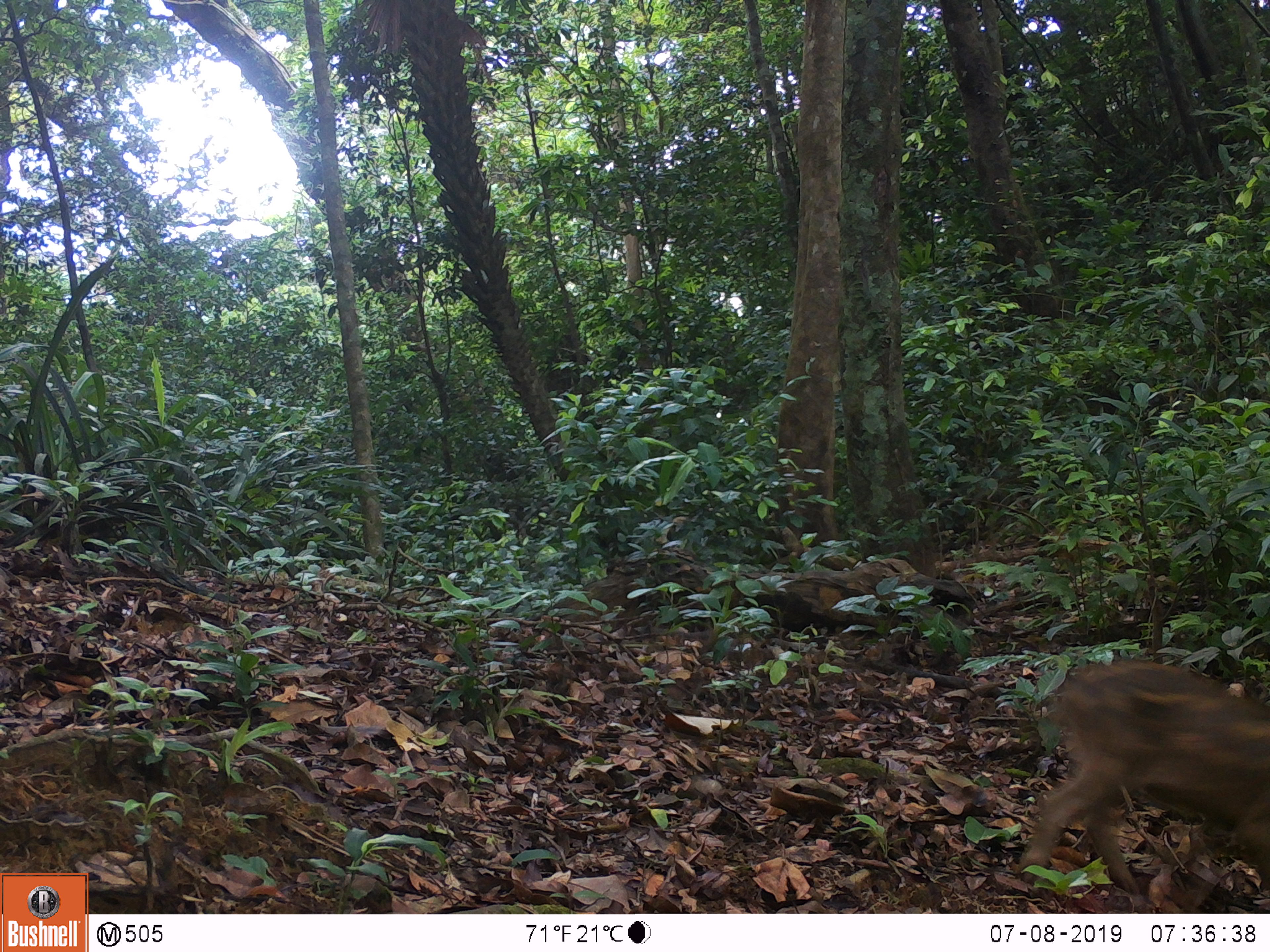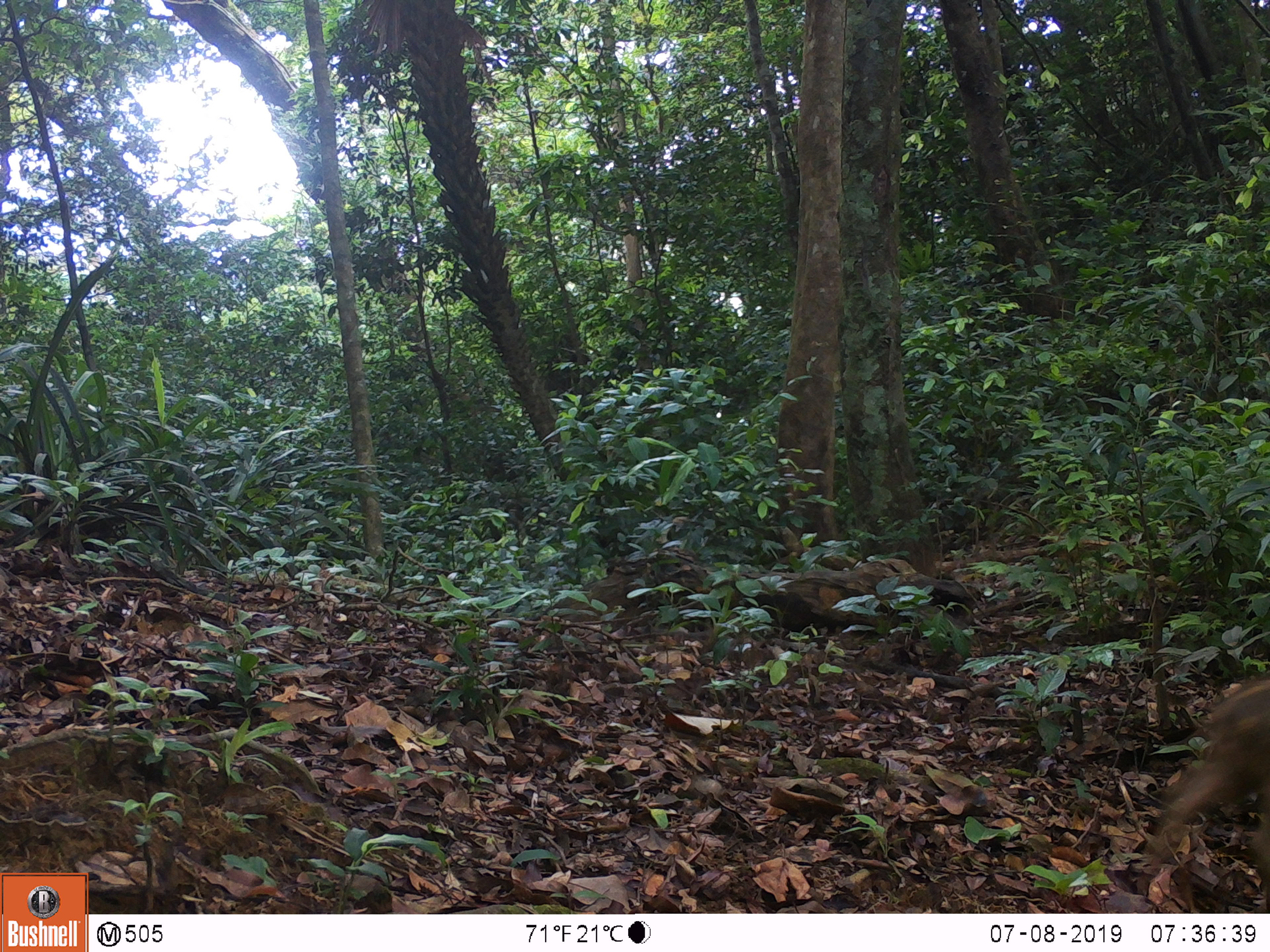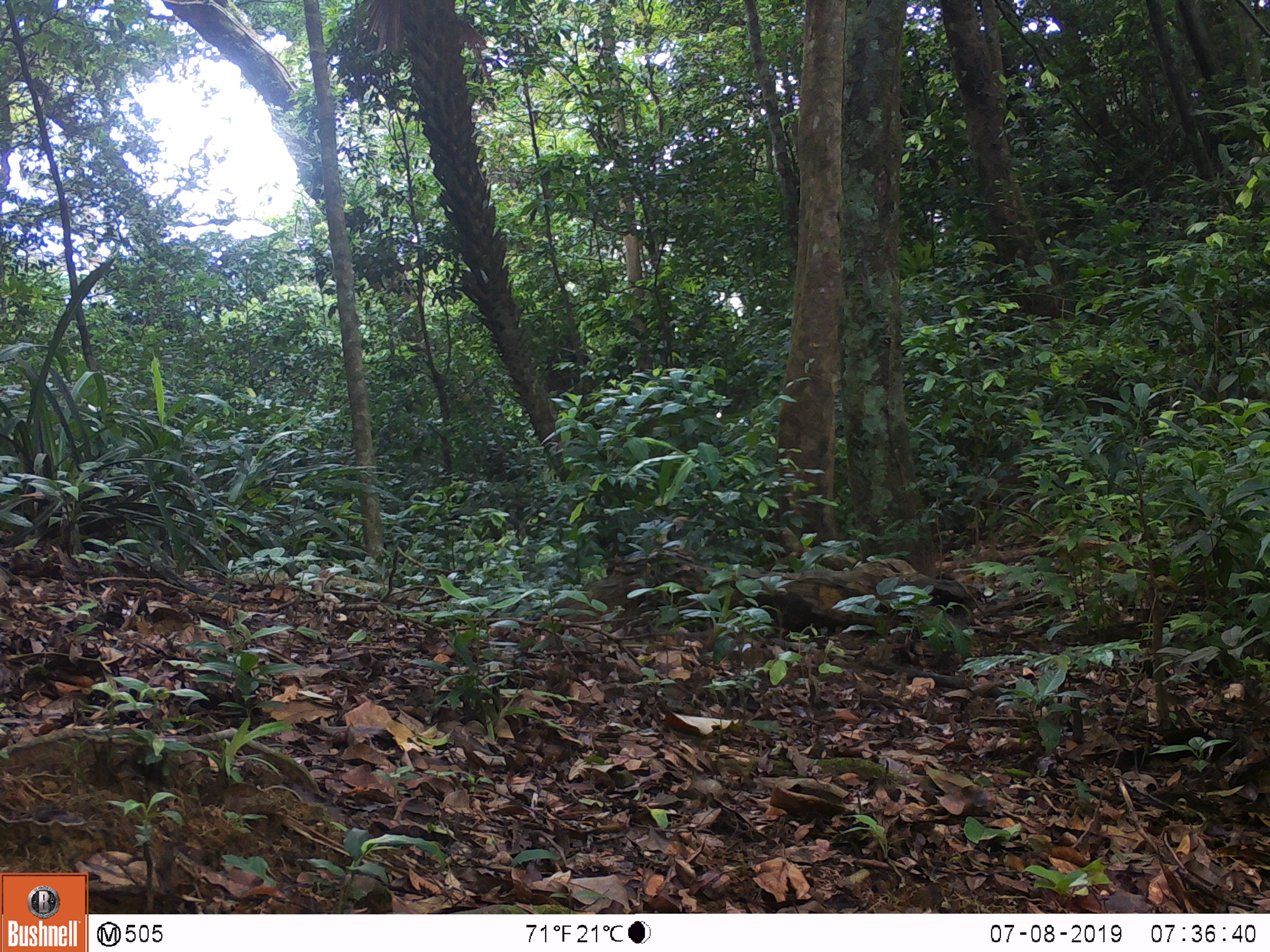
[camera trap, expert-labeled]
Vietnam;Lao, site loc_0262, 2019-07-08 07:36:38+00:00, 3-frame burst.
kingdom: Animalia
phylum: Chordata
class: Mammalia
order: Artiodactyla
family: Suidae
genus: Sus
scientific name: Sus scrofa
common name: eurasian wild pig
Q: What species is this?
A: Eurasian wild pig (Sus scrofa).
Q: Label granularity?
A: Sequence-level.